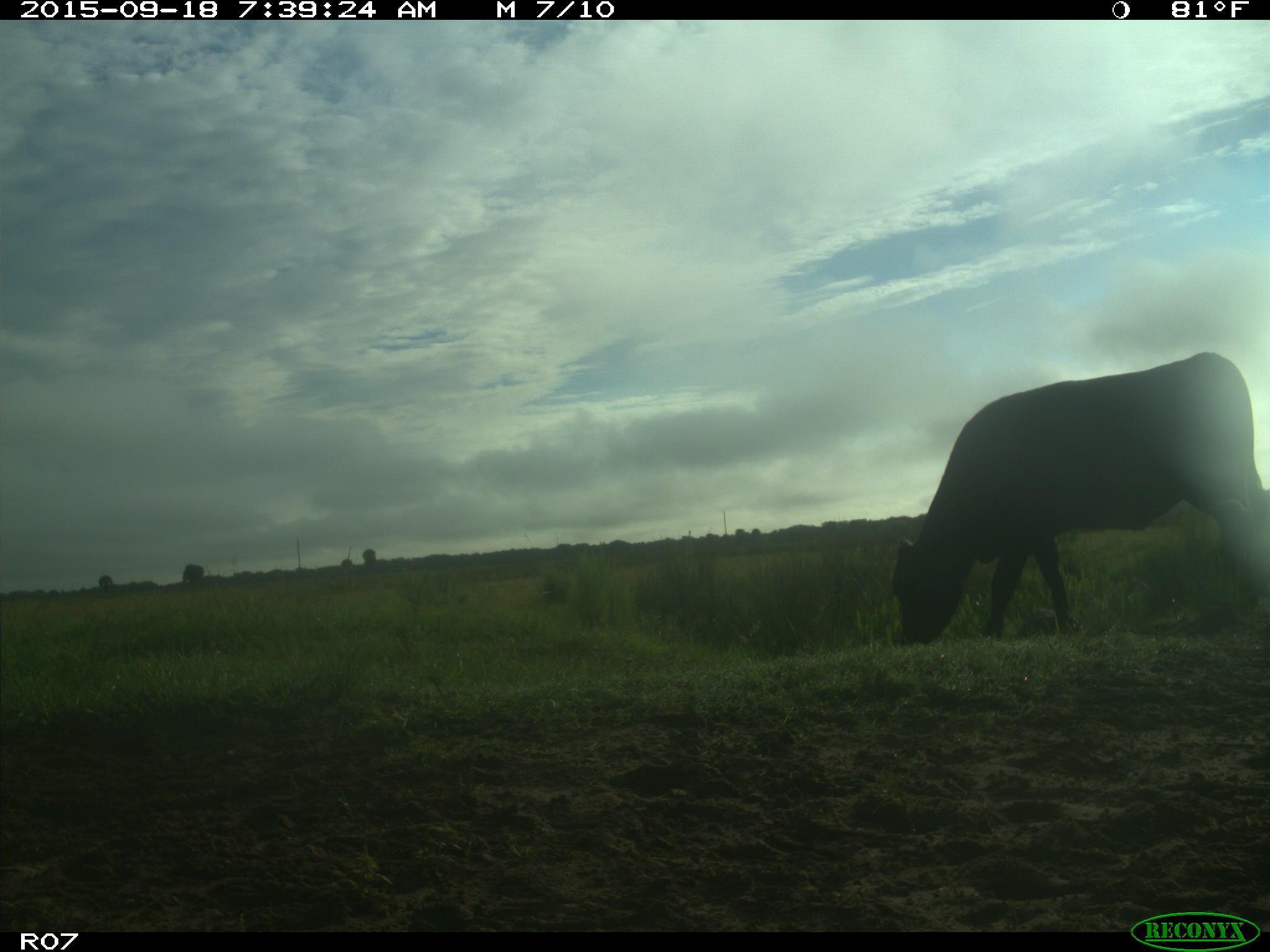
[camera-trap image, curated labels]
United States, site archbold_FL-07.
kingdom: Animalia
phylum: Chordata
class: Mammalia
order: Artiodactyla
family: Bovidae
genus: Bos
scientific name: Bos taurus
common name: domestic cow